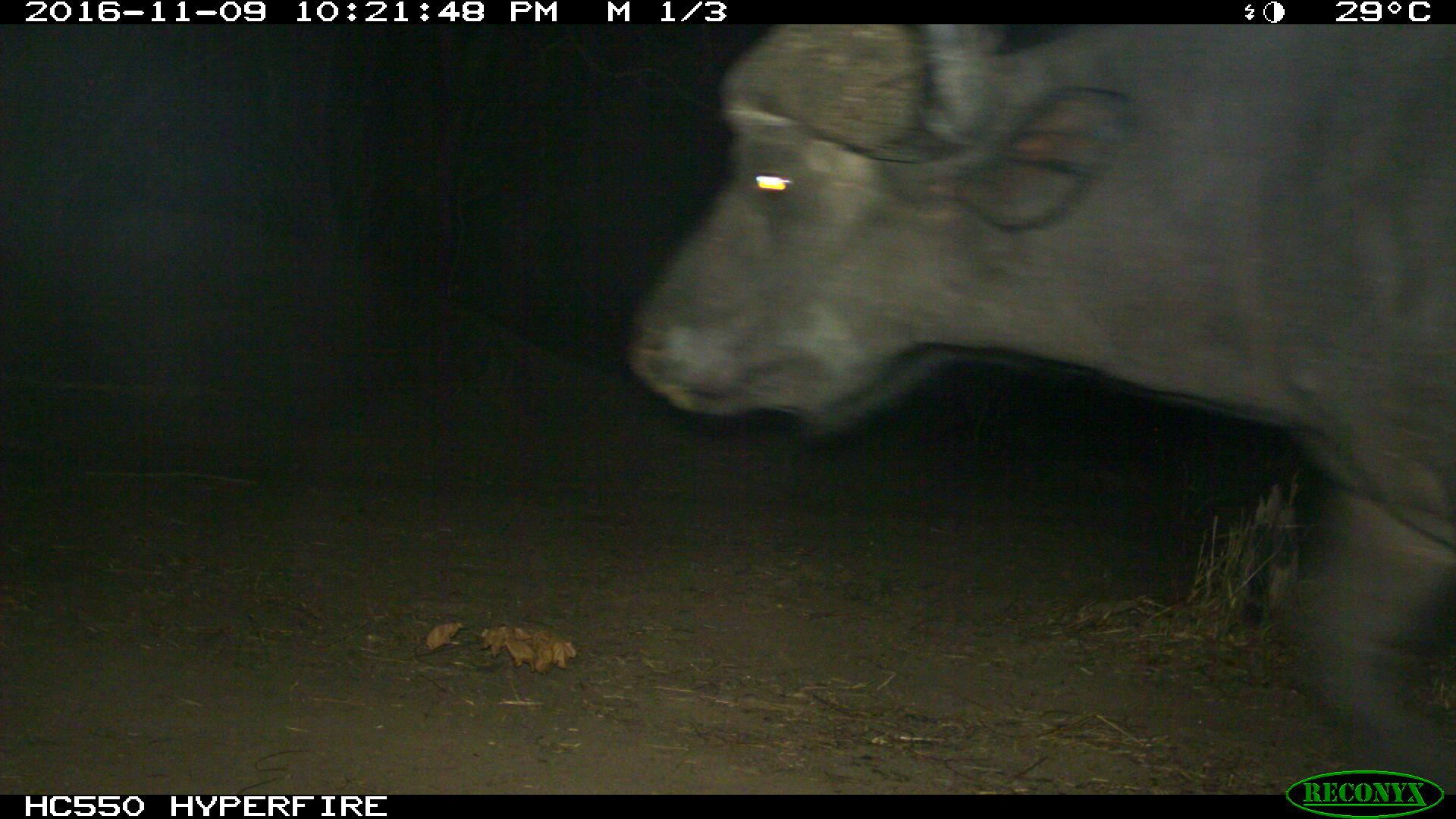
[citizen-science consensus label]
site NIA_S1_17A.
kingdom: Animalia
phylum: Chordata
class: Mammalia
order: Artiodactyla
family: Bovidae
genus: Syncerus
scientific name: Syncerus caffer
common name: african buffalo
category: buffalo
Buffalo (african buffalo) (Syncerus caffer), count 1. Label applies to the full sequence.